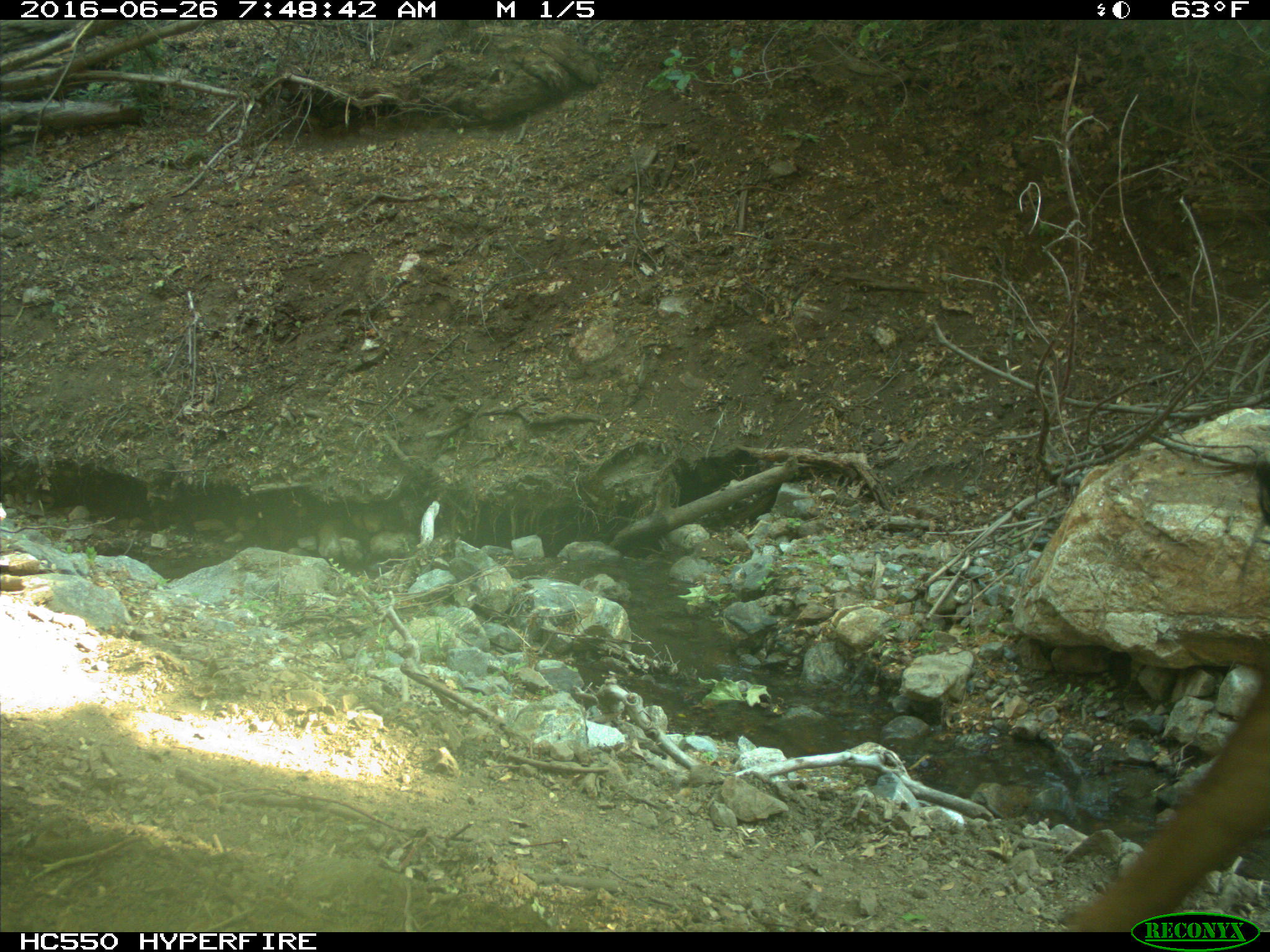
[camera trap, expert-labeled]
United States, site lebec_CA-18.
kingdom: Animalia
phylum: Chordata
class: Mammalia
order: Artiodactyla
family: Bovidae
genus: Bos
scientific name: Bos taurus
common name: domestic cow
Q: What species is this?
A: Bos taurus (domestic cow).